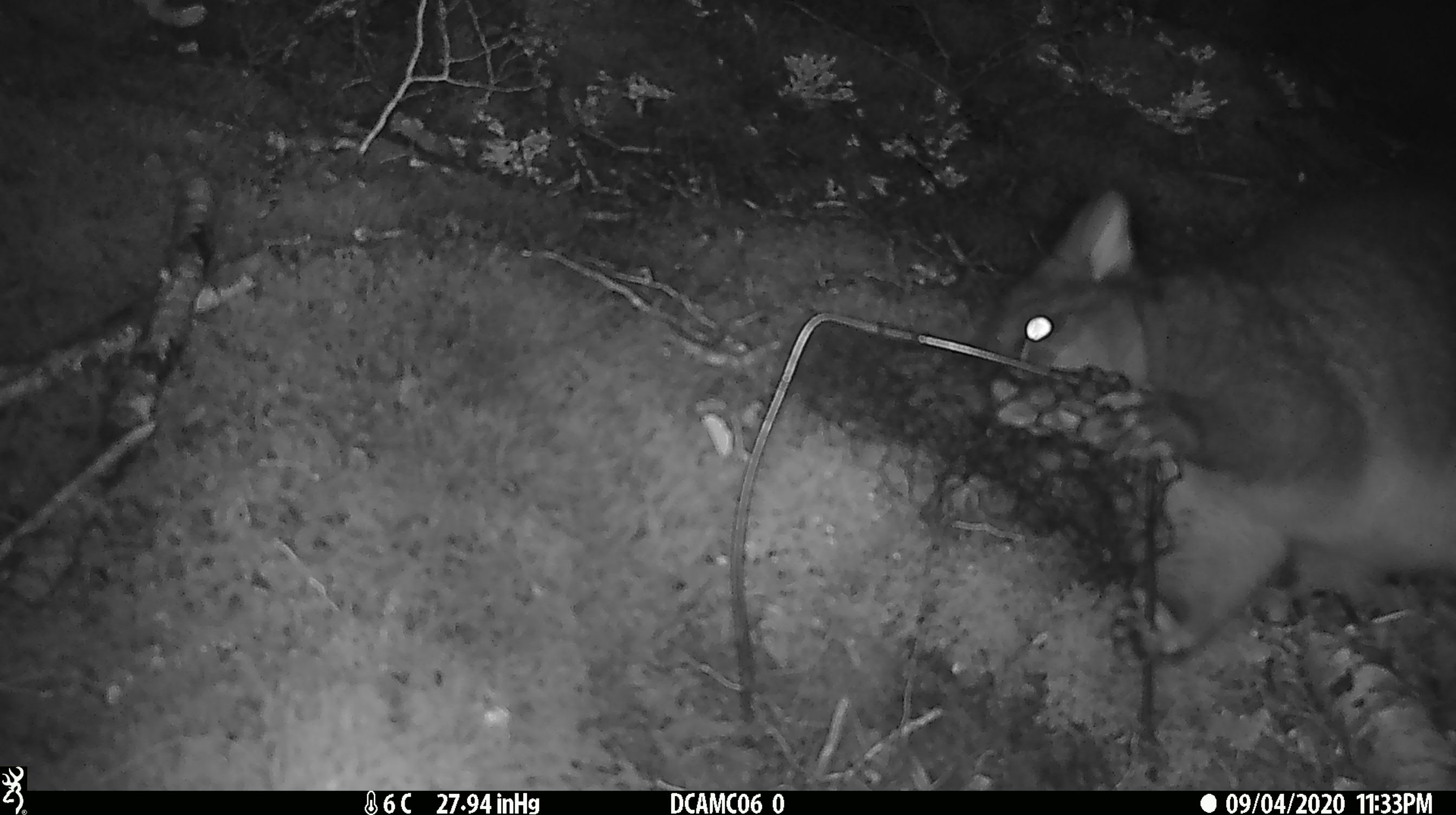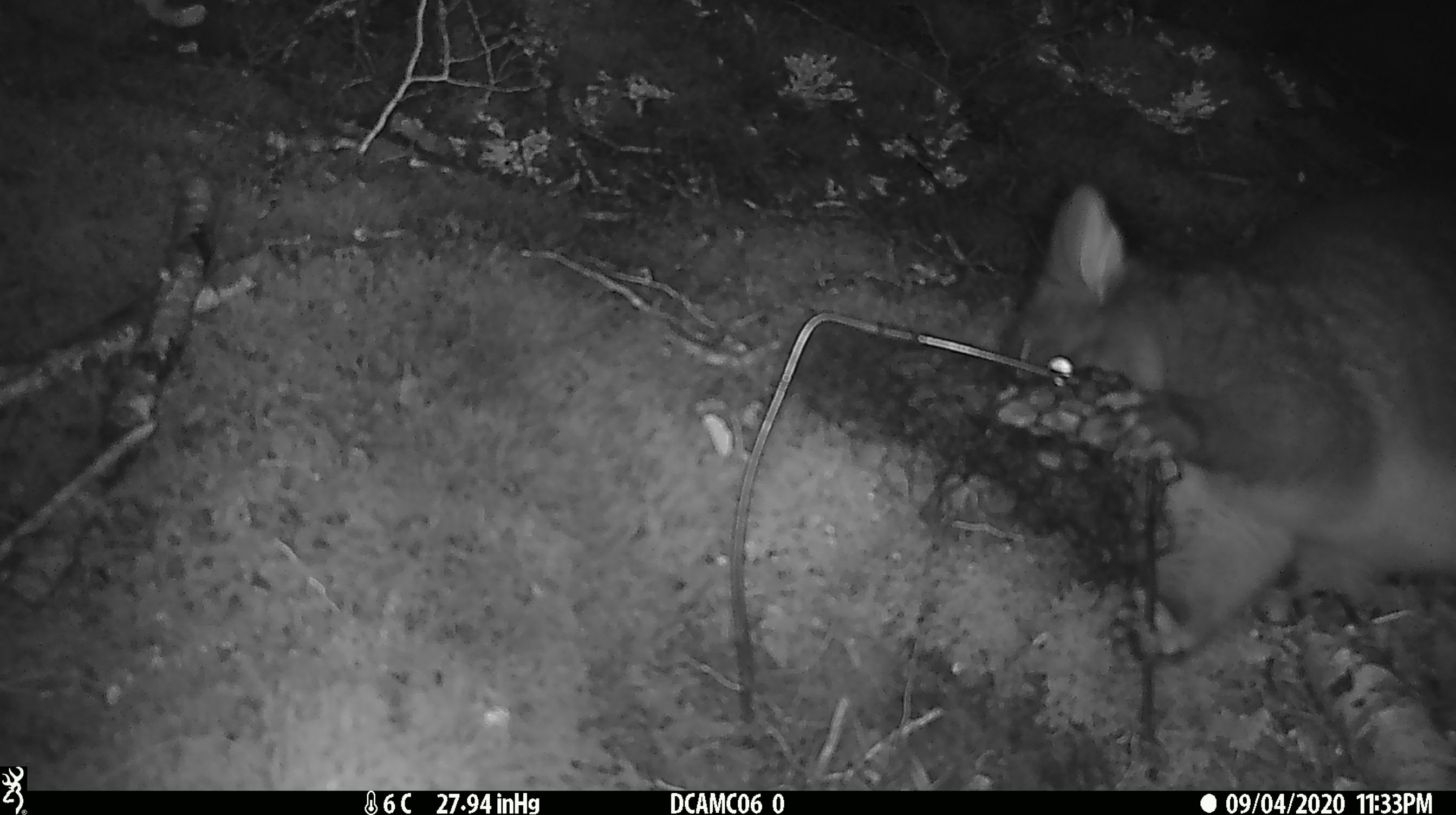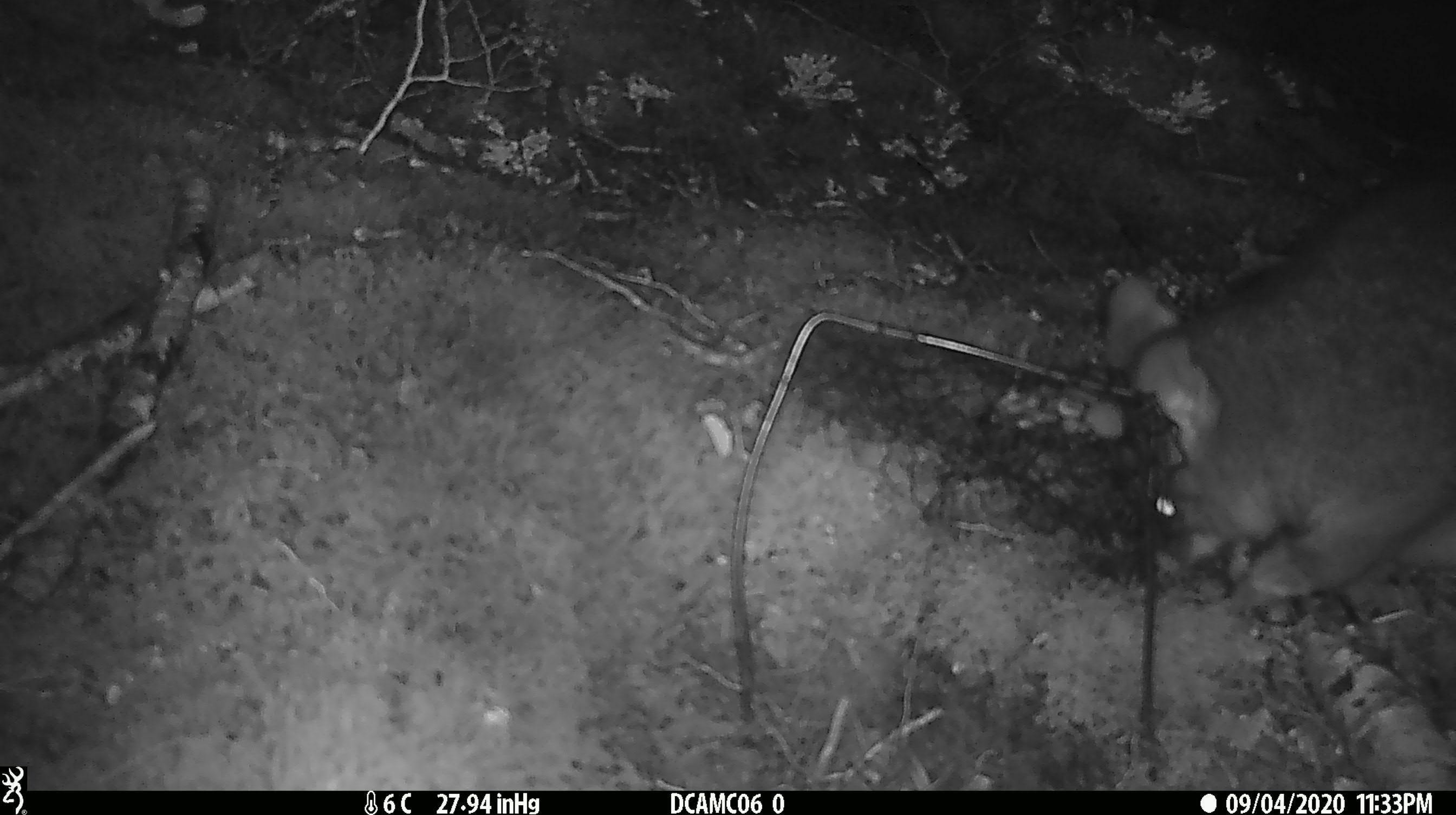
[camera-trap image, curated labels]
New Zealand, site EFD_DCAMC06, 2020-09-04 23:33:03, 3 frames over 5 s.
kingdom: Animalia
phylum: Chordata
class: Mammalia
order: Diprotodontia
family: Phalangeridae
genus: Trichosurus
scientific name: Trichosurus vulpecula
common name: common brushtail possum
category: possum